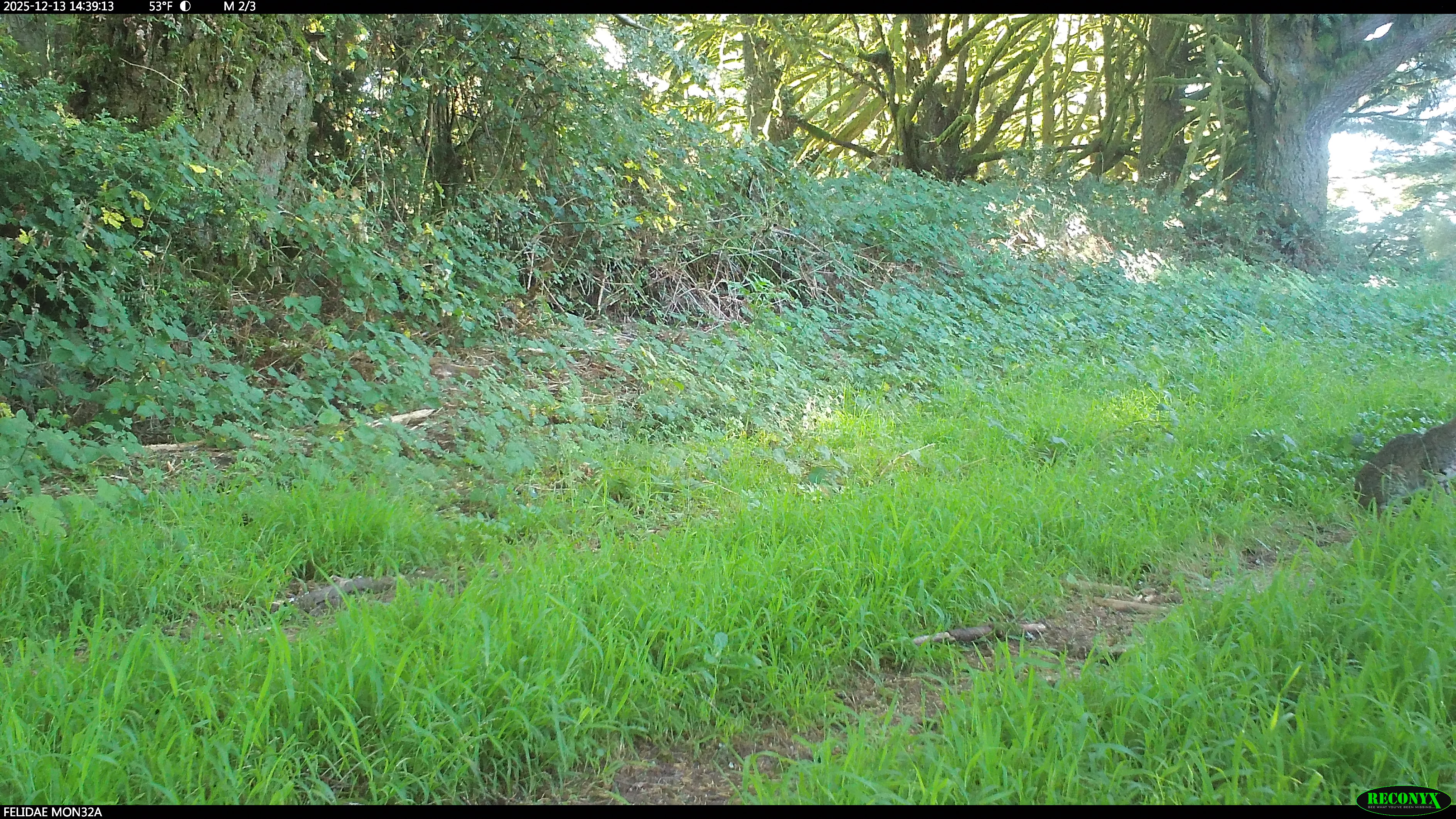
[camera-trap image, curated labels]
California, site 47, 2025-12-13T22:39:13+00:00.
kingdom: Animalia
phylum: Chordata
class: Mammalia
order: Carnivora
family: Felidae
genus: Lynx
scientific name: Lynx rufus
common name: bobcat